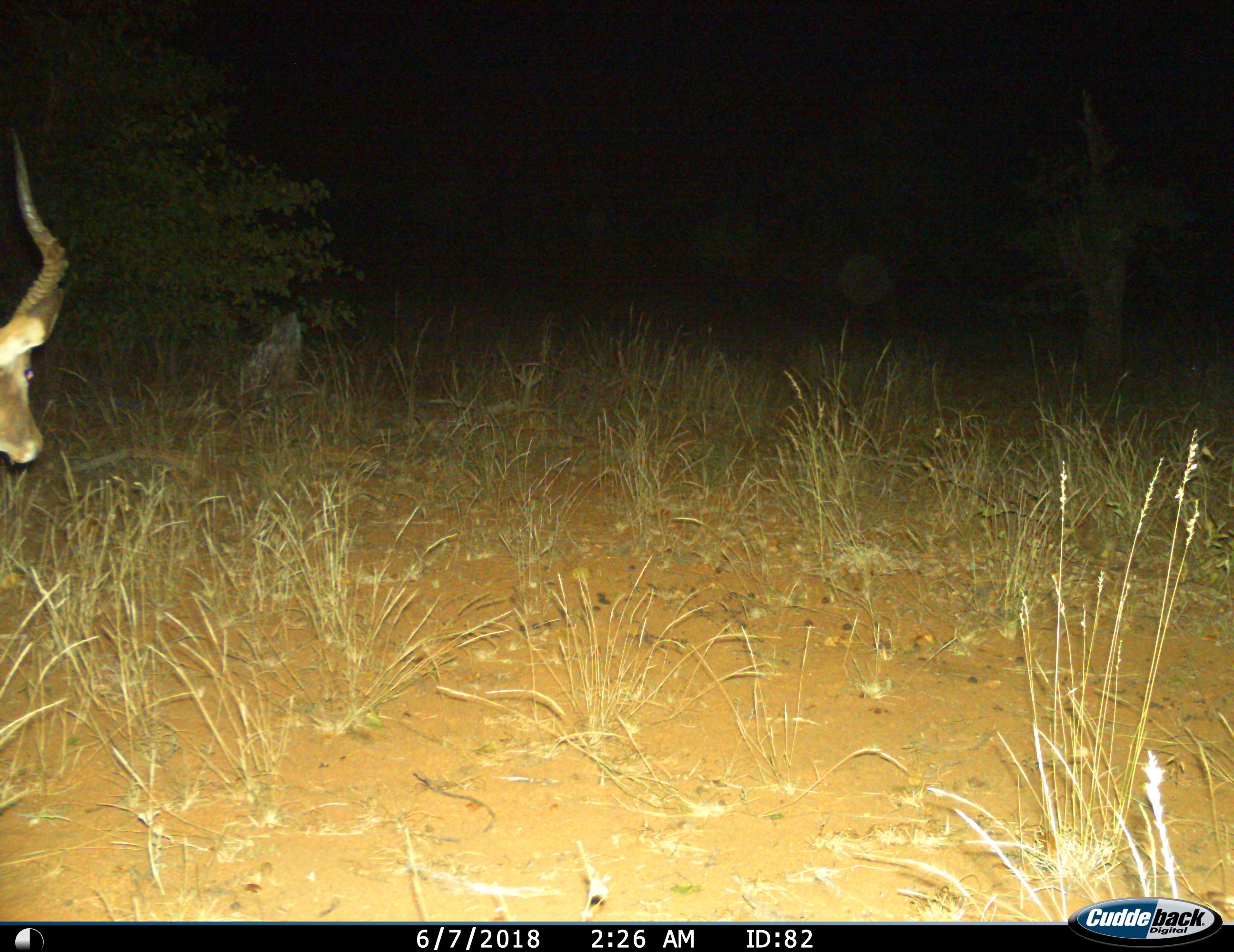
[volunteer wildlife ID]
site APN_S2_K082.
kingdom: Animalia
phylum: Chordata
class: Mammalia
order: Artiodactyla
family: Bovidae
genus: Aepyceros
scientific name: Aepyceros melampus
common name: impala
Impala (Aepyceros melampus), count 1. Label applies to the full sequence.